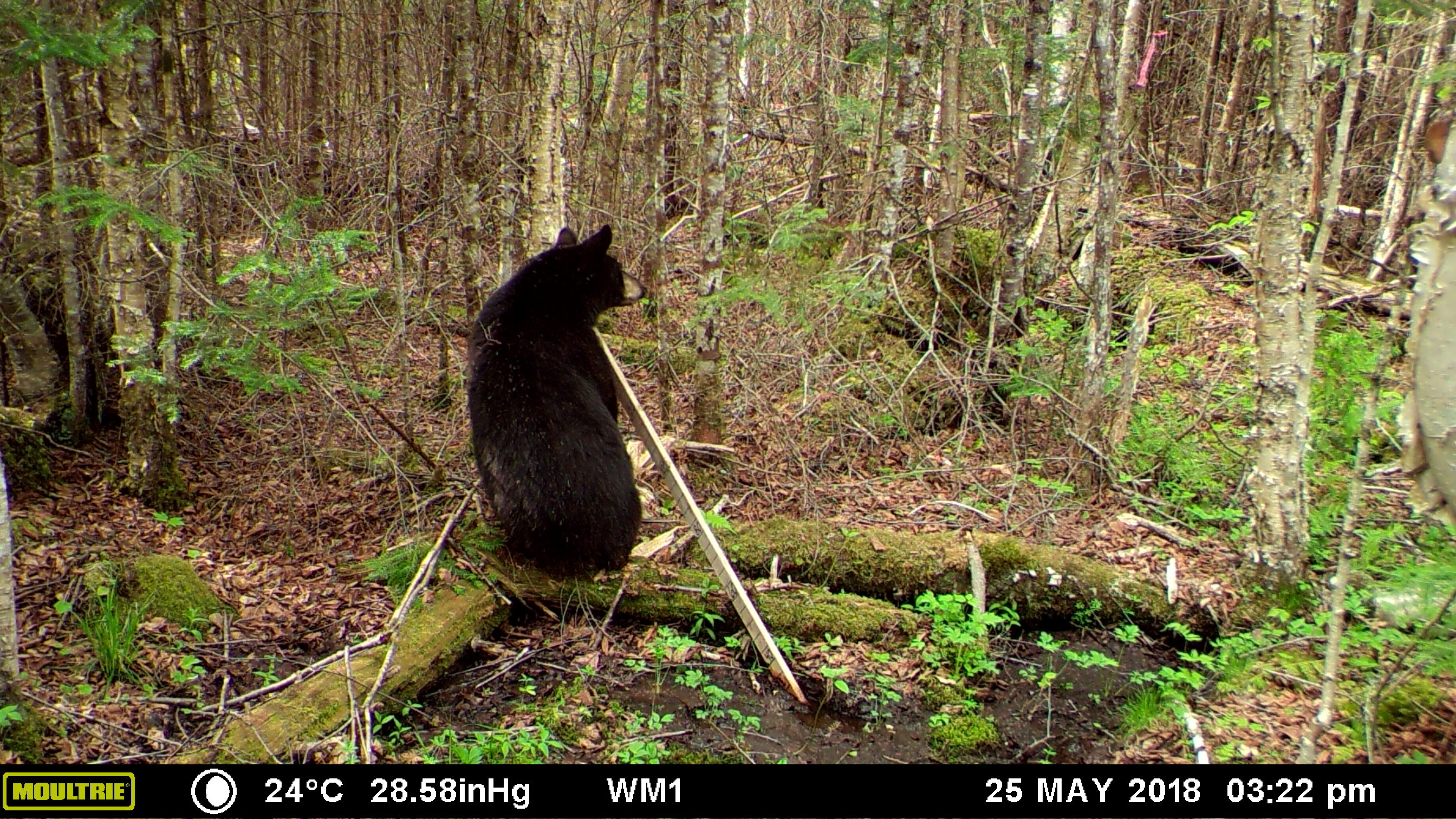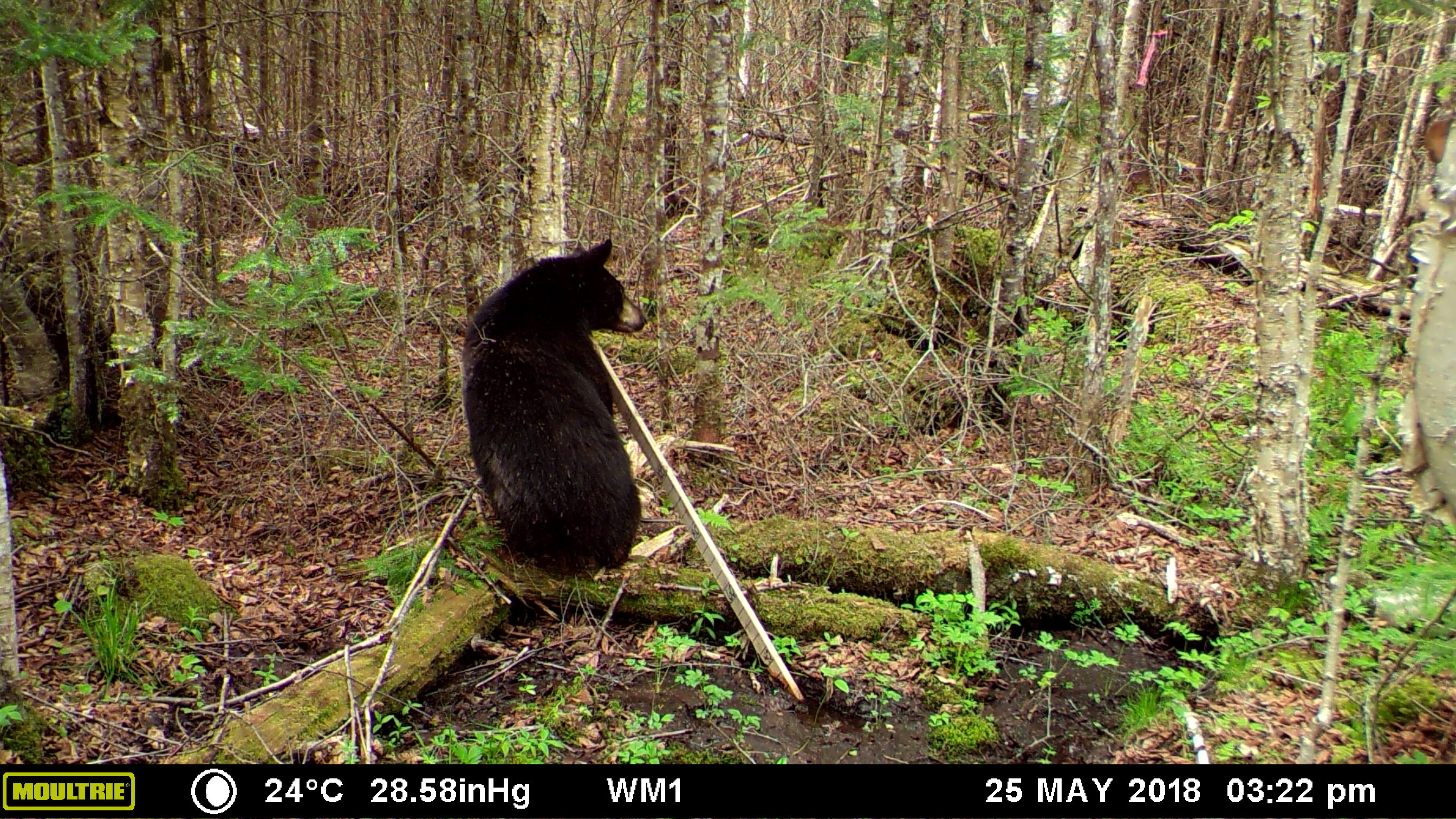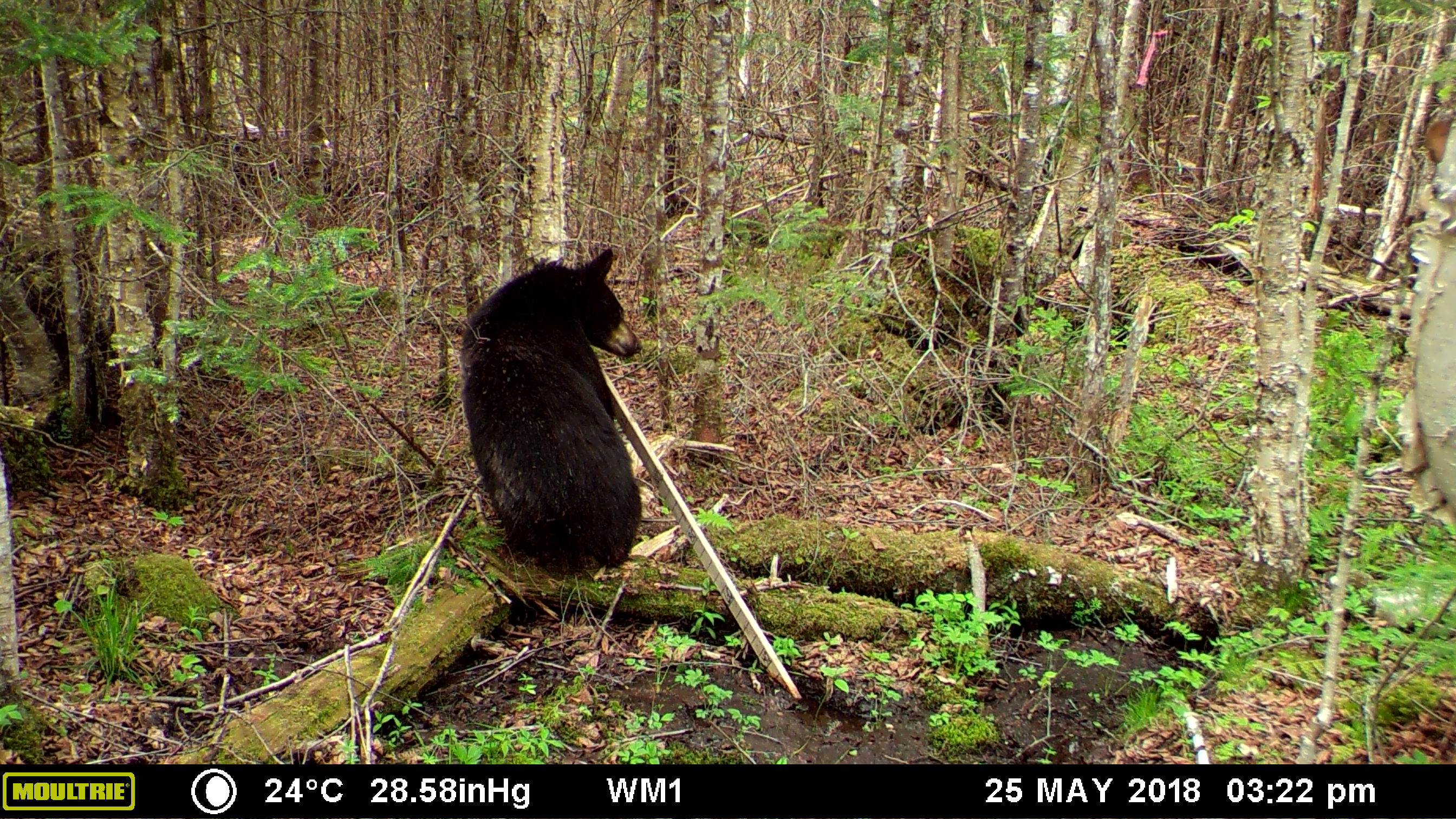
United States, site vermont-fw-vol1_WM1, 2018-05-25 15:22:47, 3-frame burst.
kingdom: Animalia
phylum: Chordata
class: Mammalia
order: Carnivora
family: Ursidae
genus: Ursus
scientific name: Ursus americanus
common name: black bear